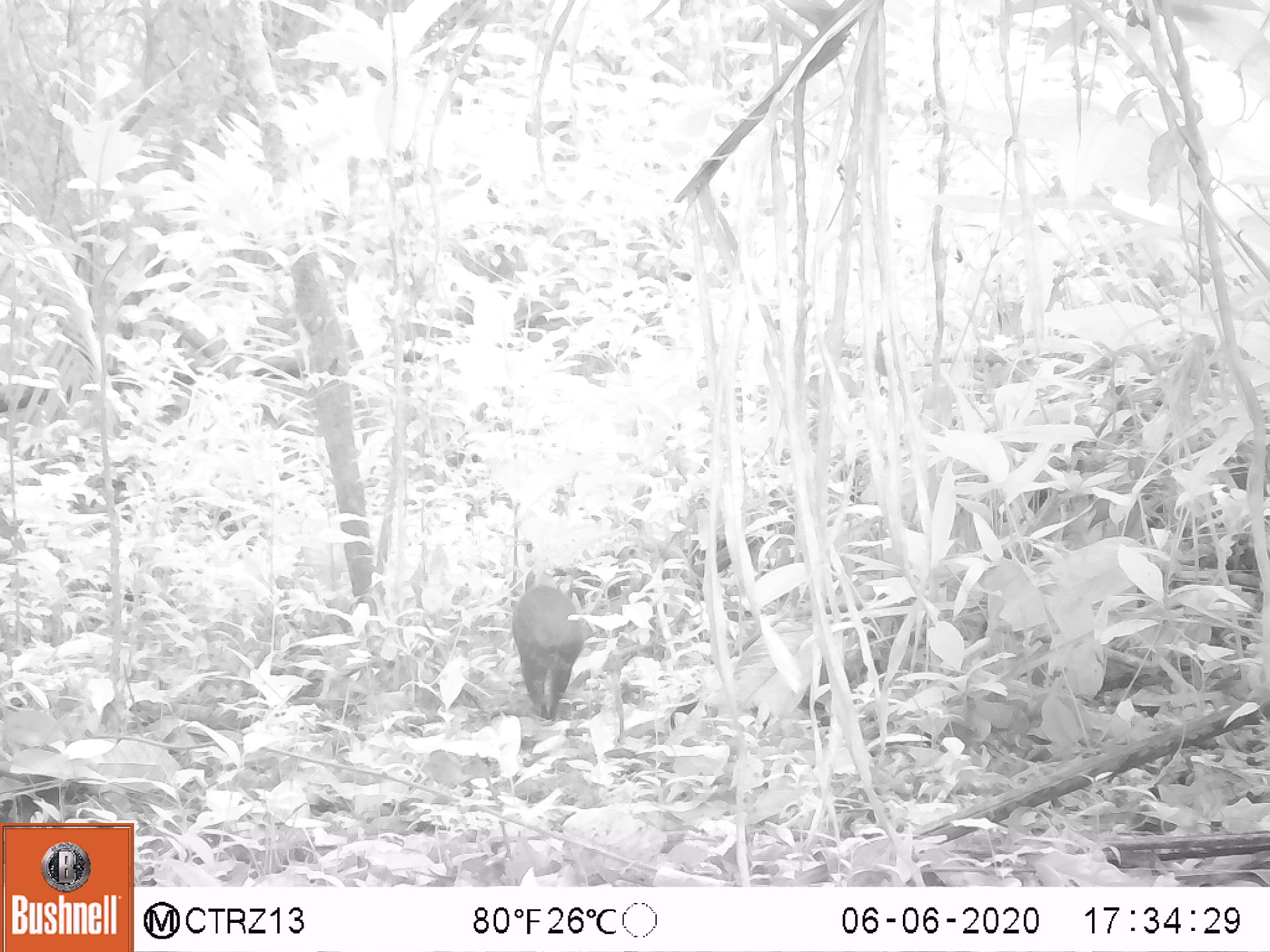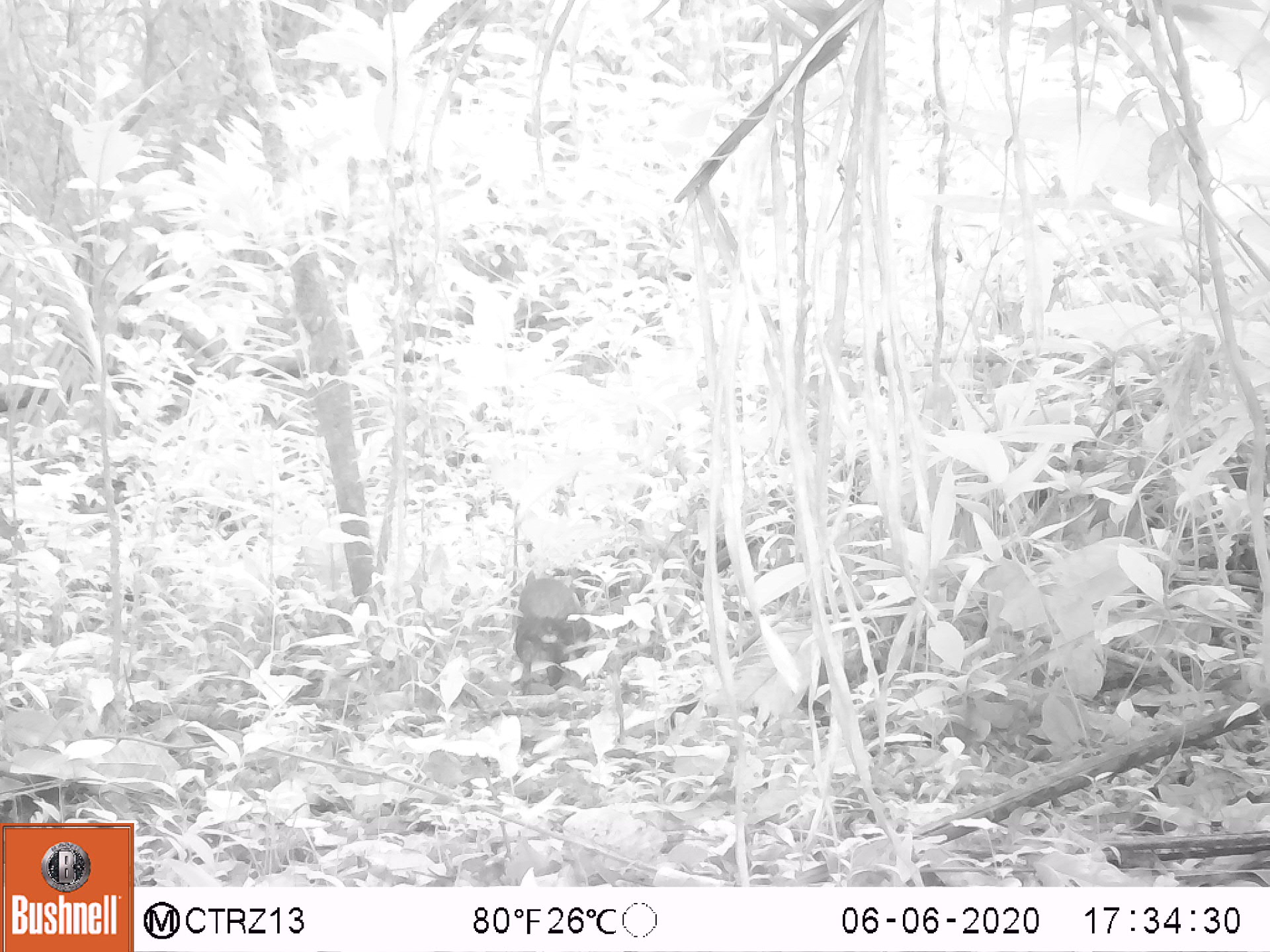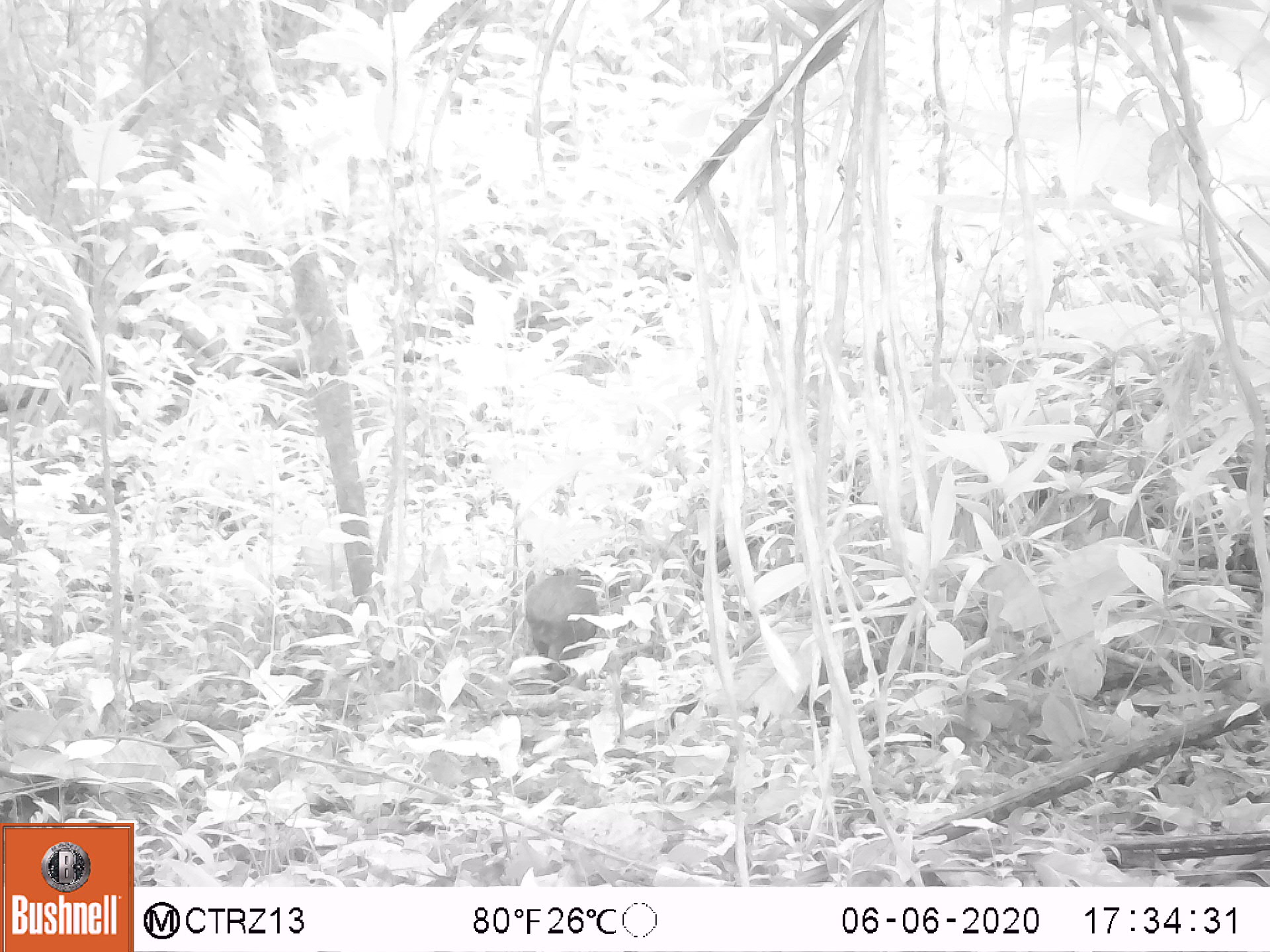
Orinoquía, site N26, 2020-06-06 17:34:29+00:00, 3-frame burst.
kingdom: Animalia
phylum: Chordata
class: Mammalia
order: Rodentia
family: Dasyproctidae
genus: Dasyprocta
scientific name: Dasyprocta fuliginosa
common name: black agouti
Black agouti (Dasyprocta fuliginosa).